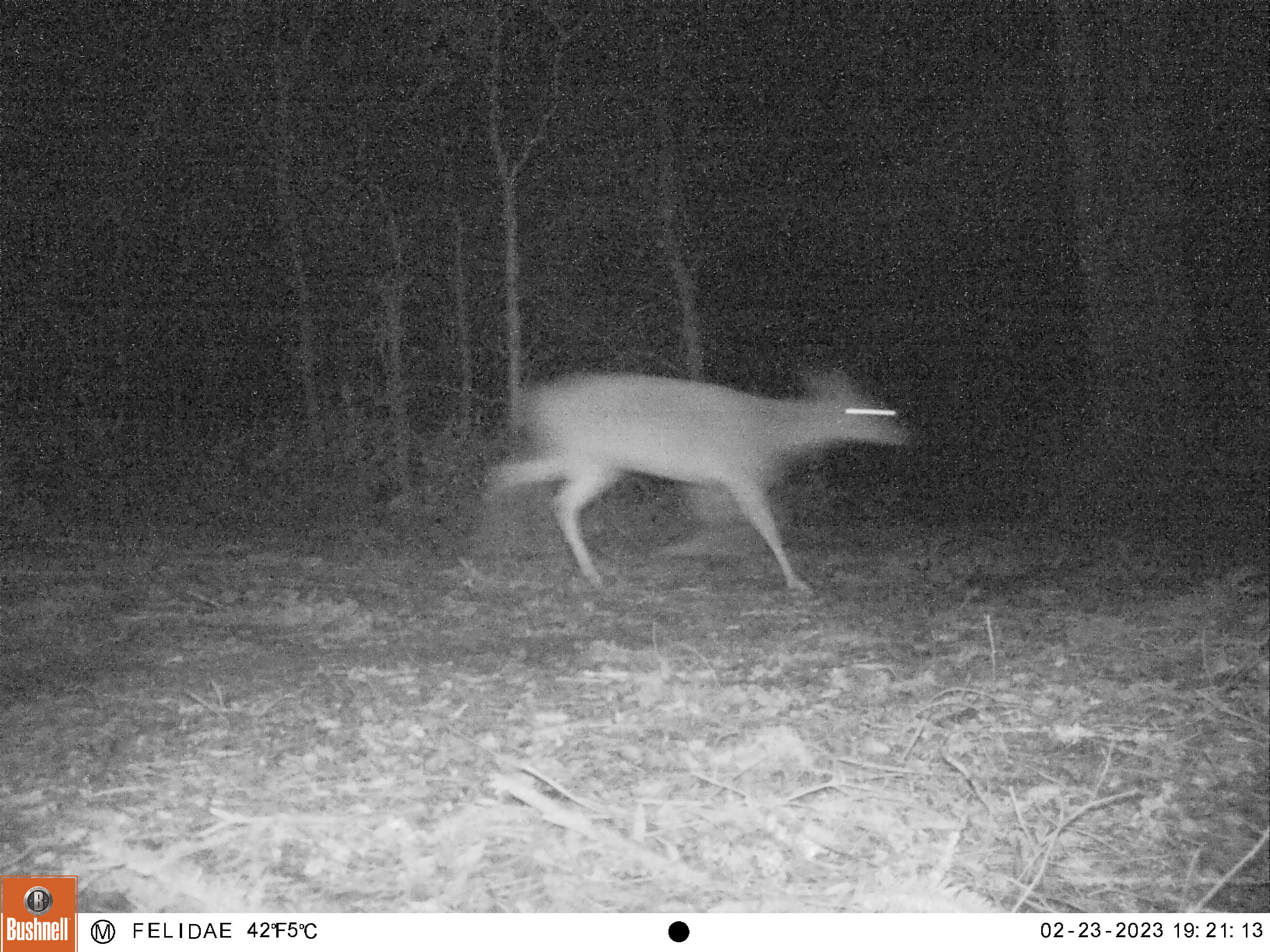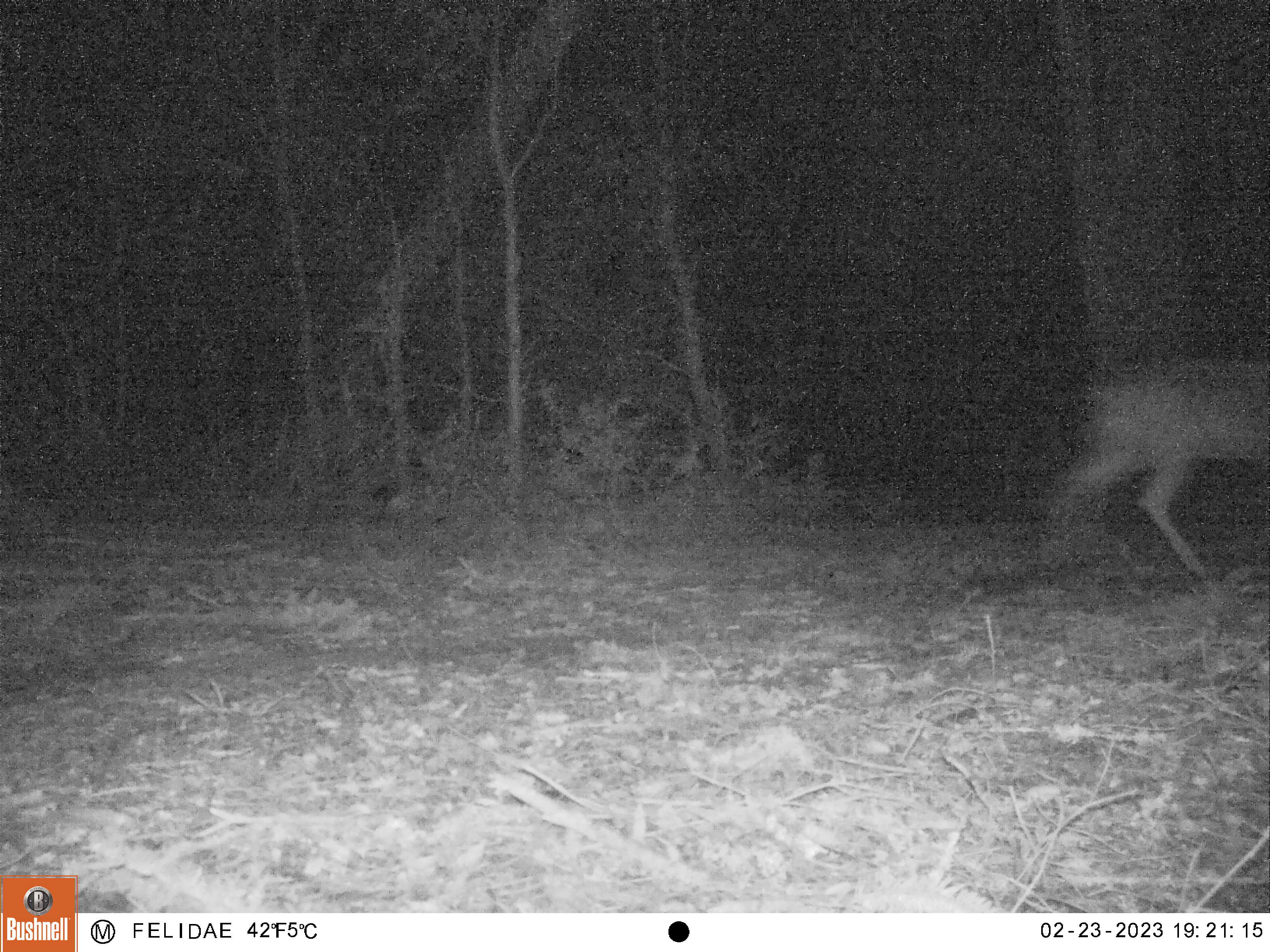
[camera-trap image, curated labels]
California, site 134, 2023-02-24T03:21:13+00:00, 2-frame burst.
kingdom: Animalia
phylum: Chordata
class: Mammalia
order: Artiodactyla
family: Cervidae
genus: Odocoileus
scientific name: Odocoileus hemionus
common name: mule deer